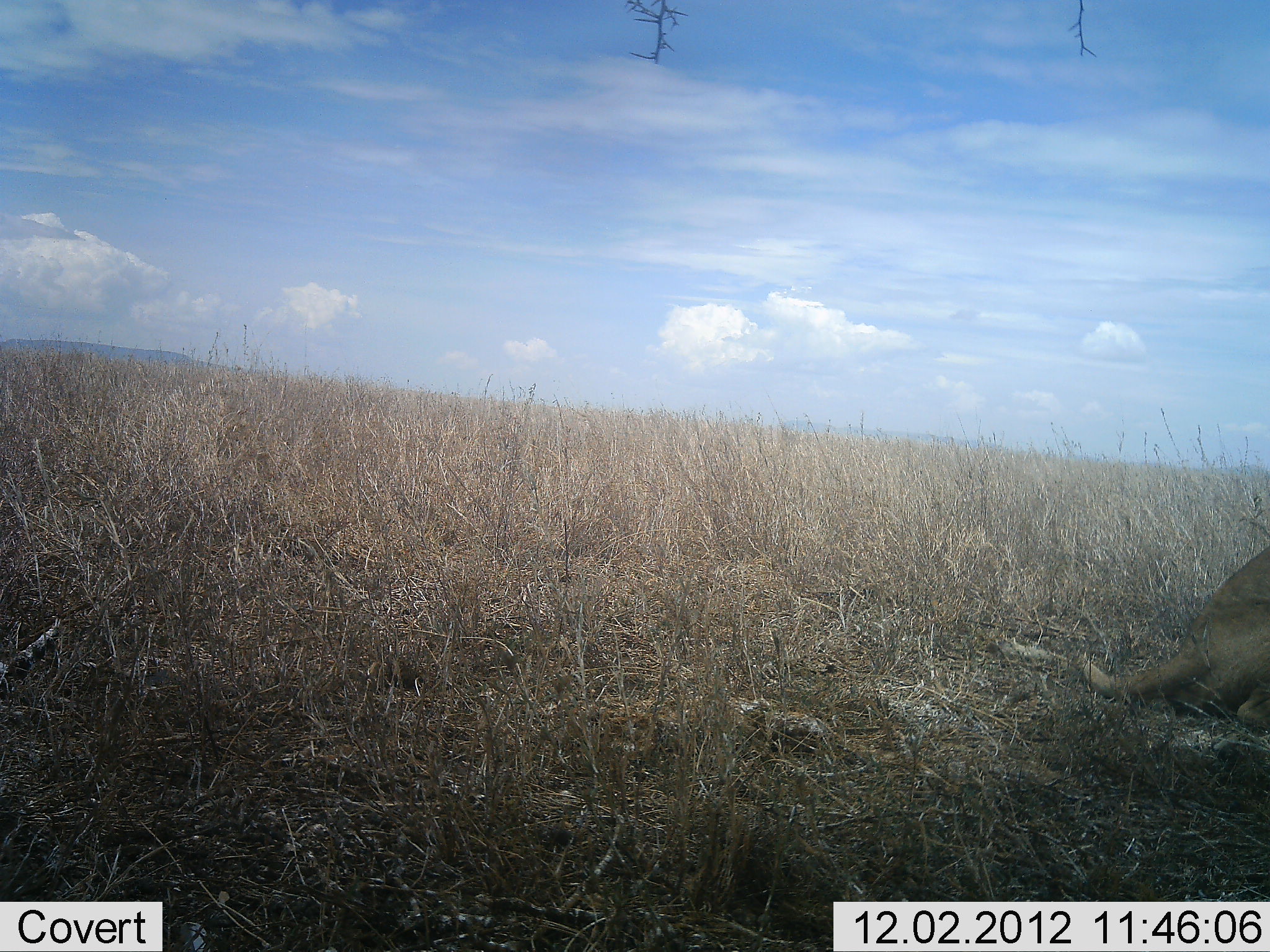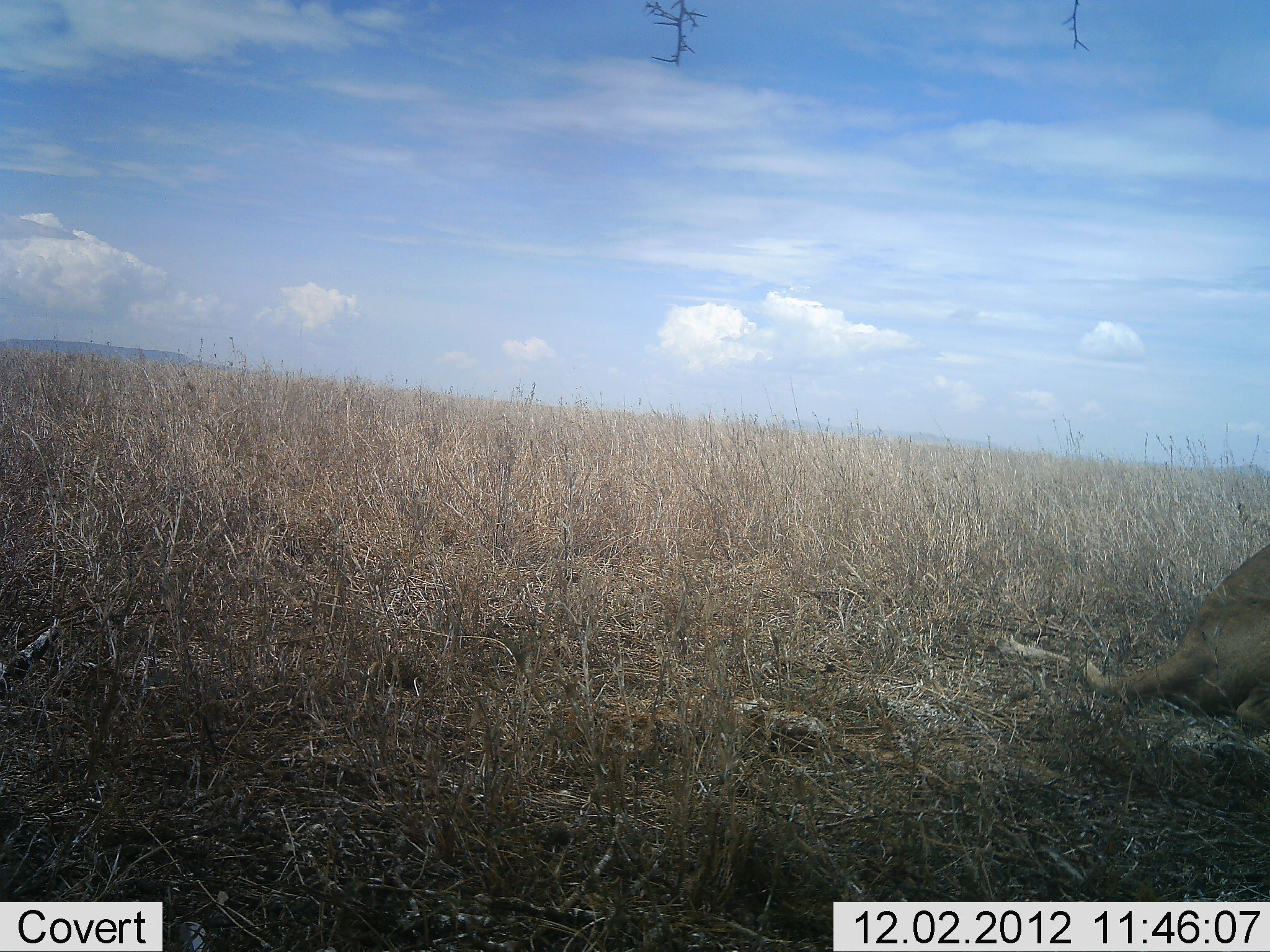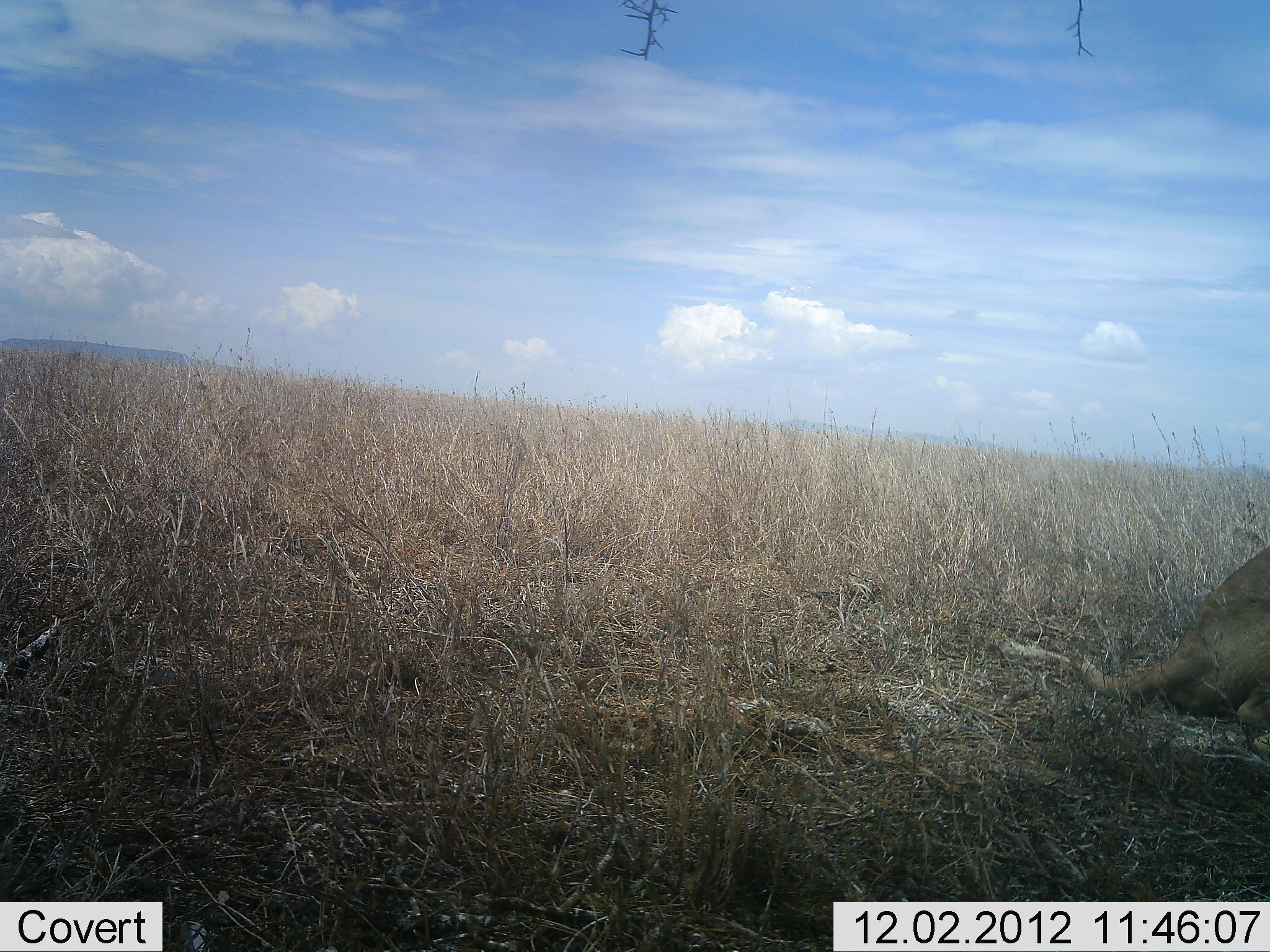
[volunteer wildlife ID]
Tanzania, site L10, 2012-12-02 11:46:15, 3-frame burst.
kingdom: Animalia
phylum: Chordata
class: Mammalia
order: Carnivora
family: Felidae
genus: Panthera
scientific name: Panthera leo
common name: lion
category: lionfemale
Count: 1.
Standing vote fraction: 10%.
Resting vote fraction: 90%.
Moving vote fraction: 0%.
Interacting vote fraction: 0%.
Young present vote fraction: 0%.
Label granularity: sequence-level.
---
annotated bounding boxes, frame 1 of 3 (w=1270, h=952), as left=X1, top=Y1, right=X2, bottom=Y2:
animal: left=987, top=534, right=1270, bottom=733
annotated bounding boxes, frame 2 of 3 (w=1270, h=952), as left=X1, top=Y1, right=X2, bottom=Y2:
animal: left=991, top=540, right=1270, bottom=736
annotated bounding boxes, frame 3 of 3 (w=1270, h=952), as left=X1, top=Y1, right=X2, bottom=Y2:
animal: left=987, top=548, right=1270, bottom=762